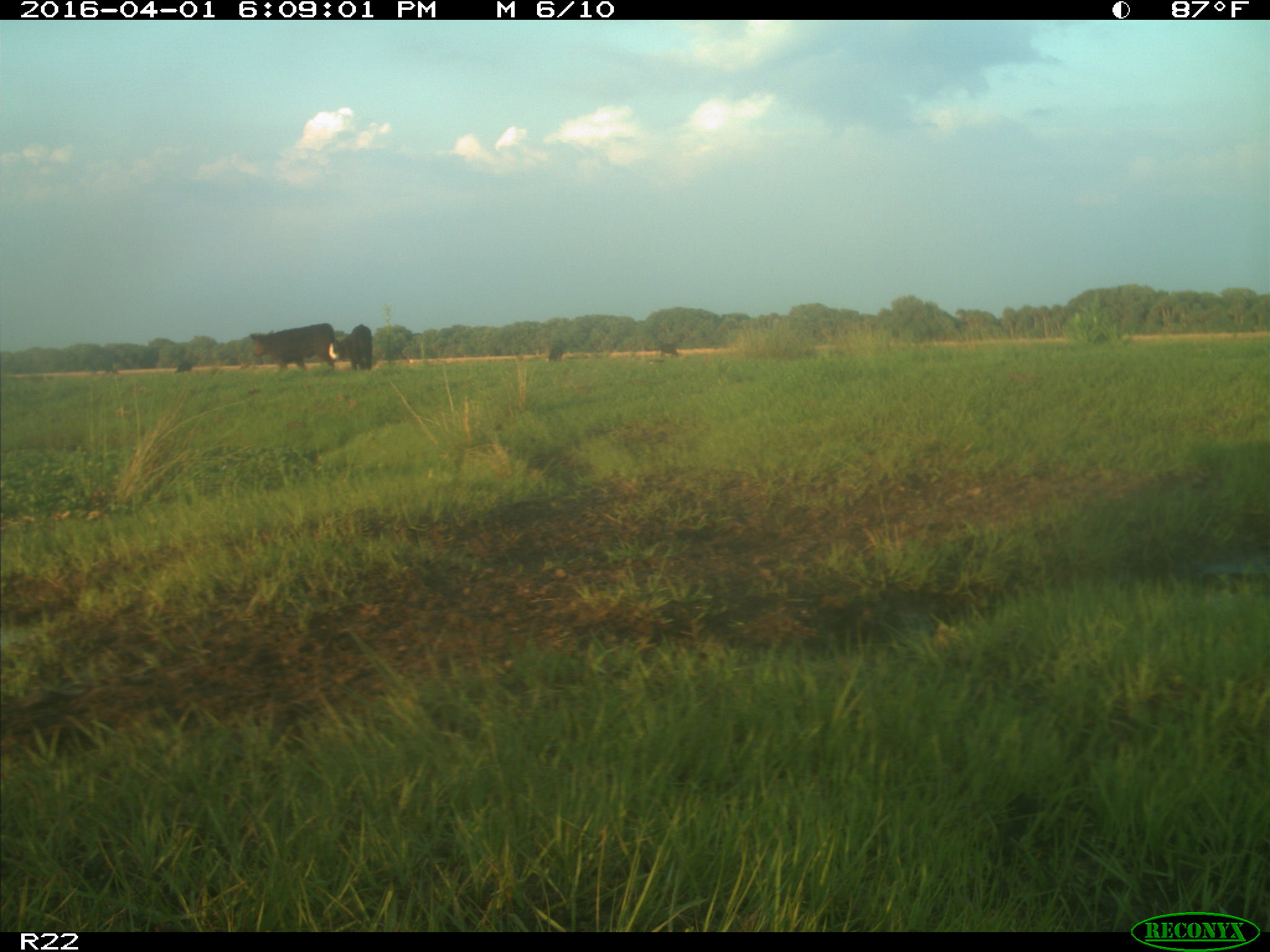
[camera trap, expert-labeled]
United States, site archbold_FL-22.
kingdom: Animalia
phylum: Chordata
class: Mammalia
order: Artiodactyla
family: Bovidae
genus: Bos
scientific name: Bos taurus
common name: domestic cow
Bos taurus (domestic cow).